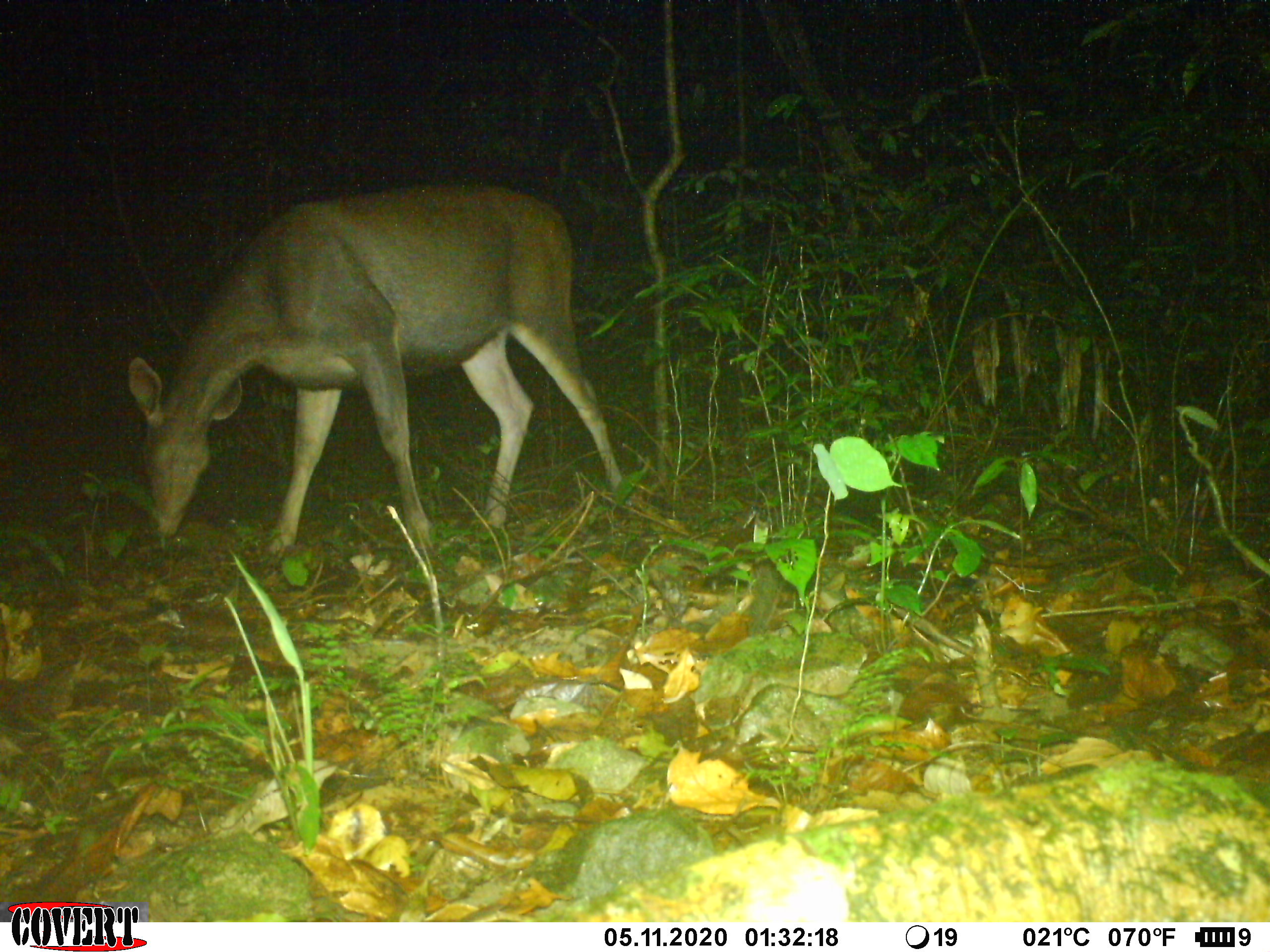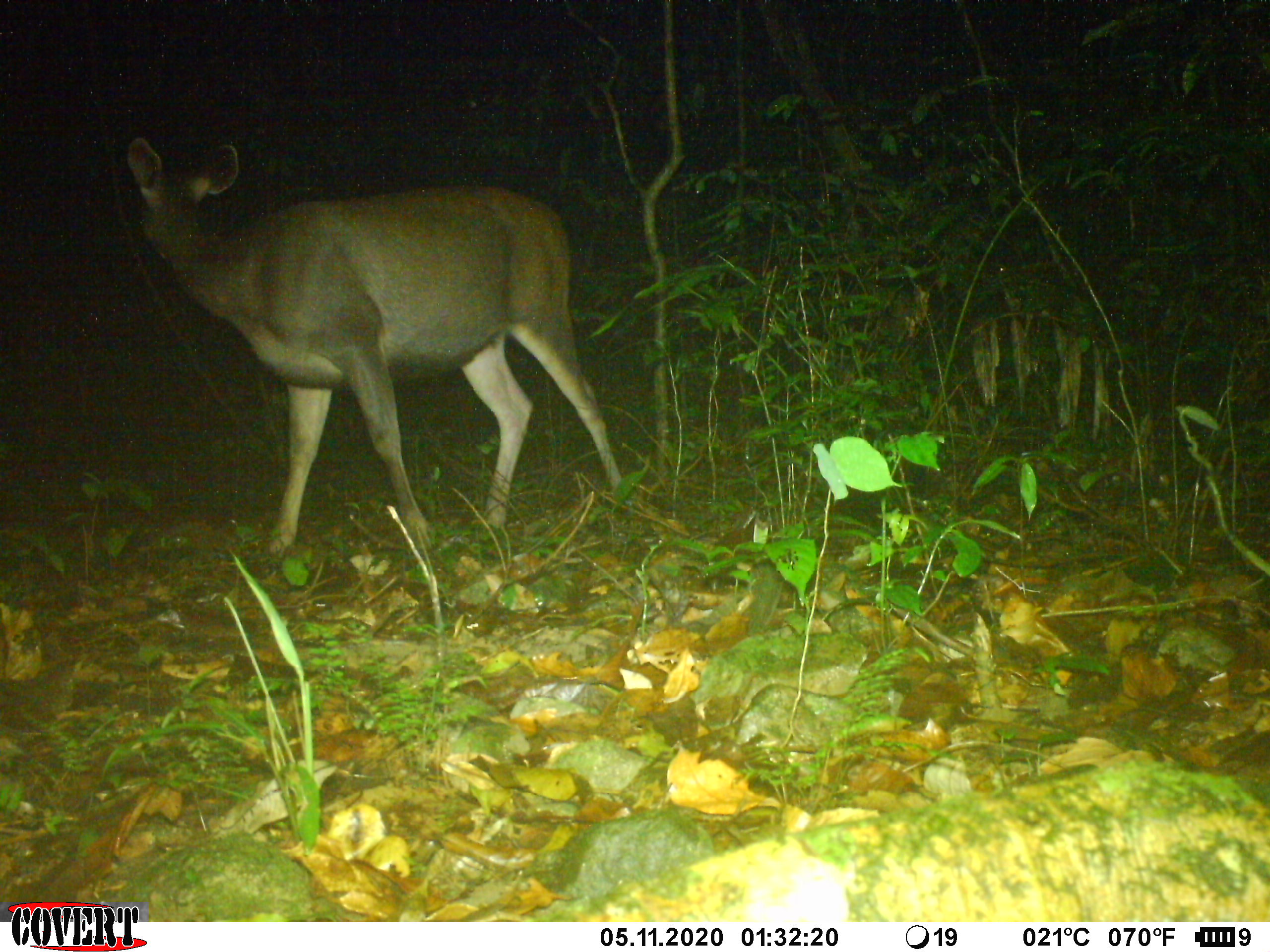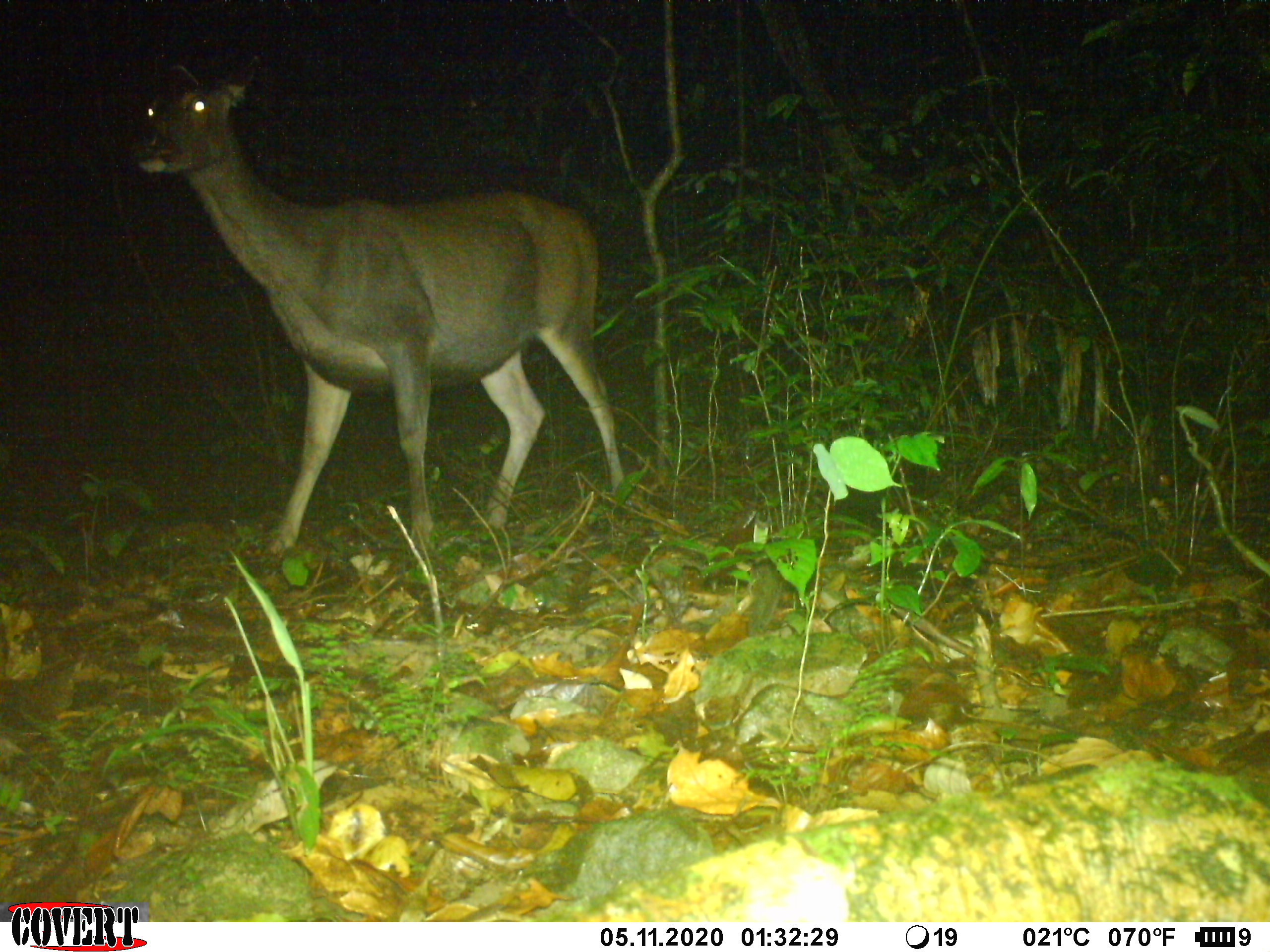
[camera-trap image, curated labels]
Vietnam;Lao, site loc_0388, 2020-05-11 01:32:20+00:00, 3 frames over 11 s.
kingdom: Animalia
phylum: Chordata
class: Mammalia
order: Artiodactyla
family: Cervidae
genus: Rusa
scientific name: Rusa unicolor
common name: sambar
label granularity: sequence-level